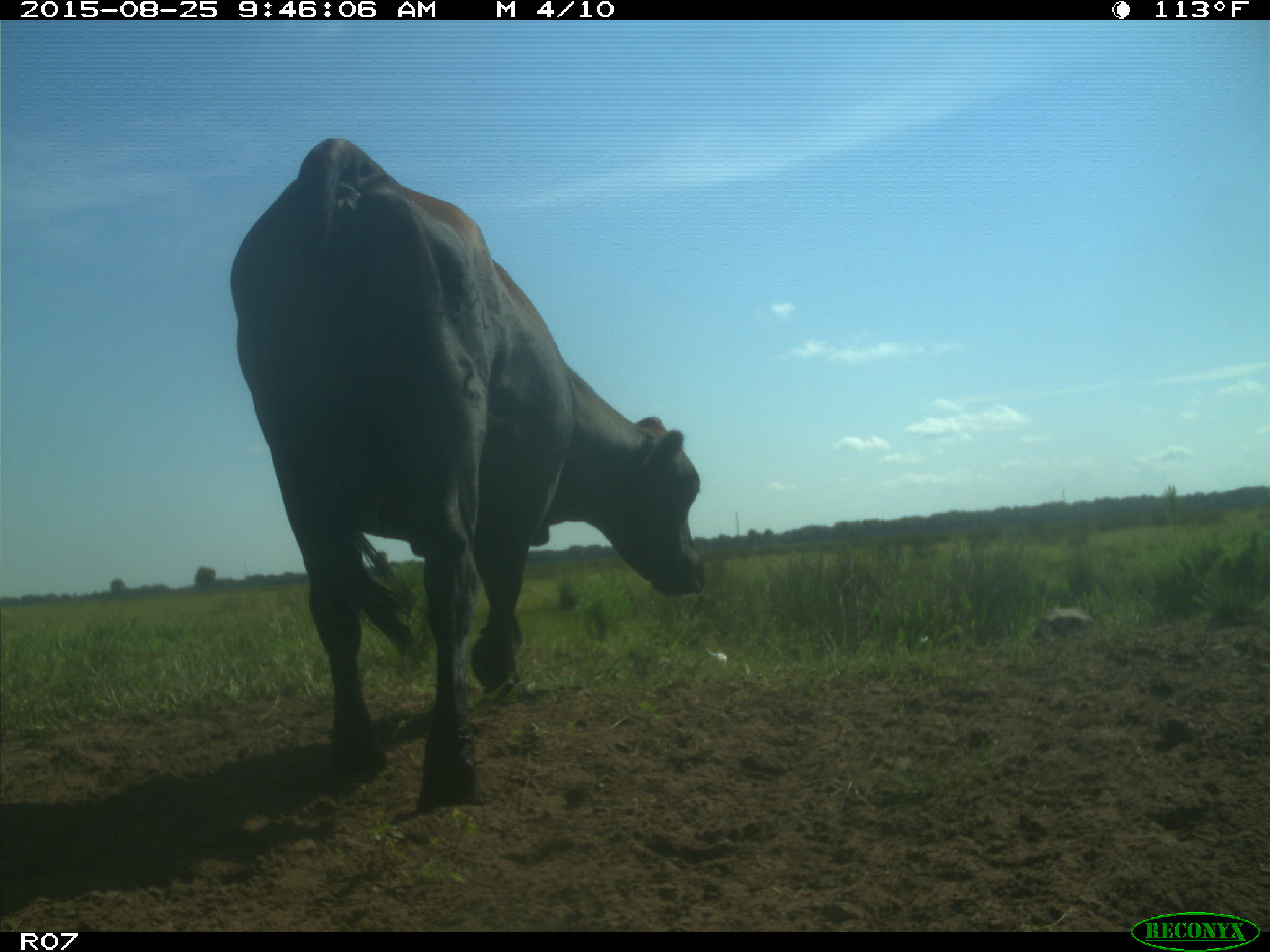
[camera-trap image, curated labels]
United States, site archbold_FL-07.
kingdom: Animalia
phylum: Chordata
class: Mammalia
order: Artiodactyla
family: Bovidae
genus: Bos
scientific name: Bos taurus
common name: domestic cow